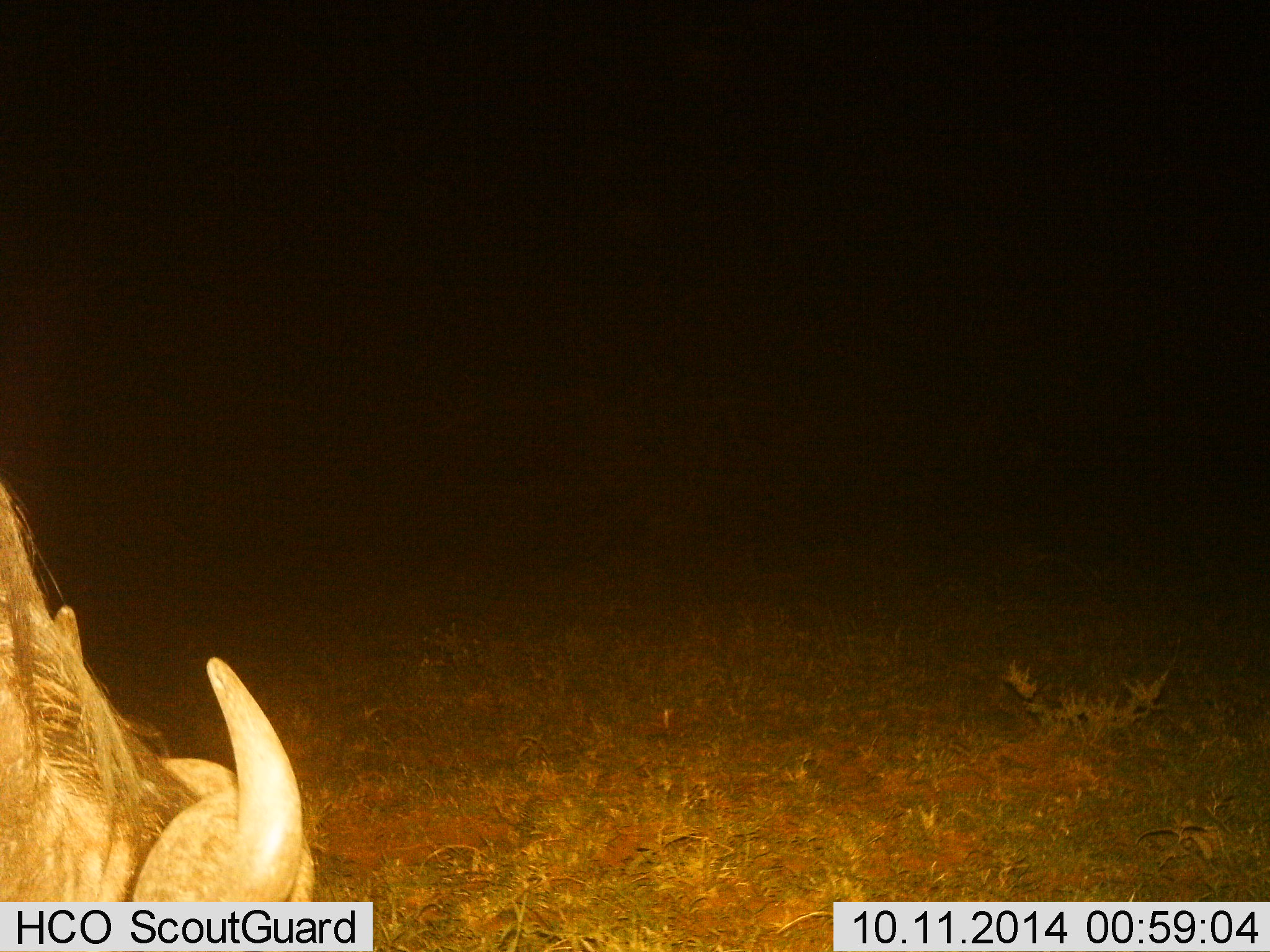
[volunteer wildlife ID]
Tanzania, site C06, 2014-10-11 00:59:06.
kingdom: Animalia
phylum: Chordata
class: Mammalia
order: Artiodactyla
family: Bovidae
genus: Connochaetes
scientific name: Connochaetes taurinus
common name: blue wildebeest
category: wildebeest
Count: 1.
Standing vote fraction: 50%.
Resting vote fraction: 0%.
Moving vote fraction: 0%.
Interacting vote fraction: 0%.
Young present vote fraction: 0%.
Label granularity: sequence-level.